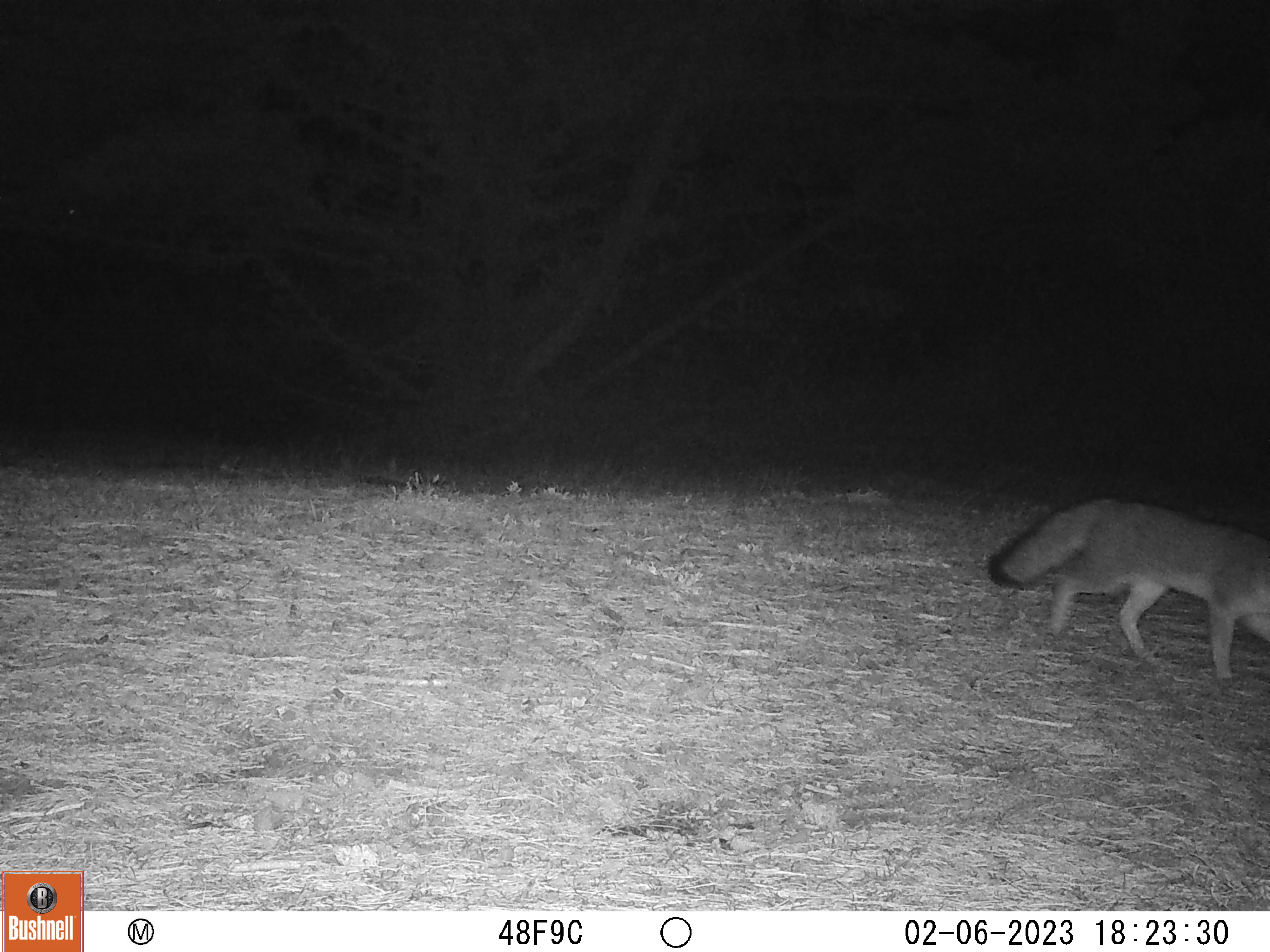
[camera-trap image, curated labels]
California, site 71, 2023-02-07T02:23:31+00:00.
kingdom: Animalia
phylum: Chordata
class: Mammalia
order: Carnivora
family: Canidae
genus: Urocyon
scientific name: Urocyon cinereoargenteus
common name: gray fox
Gray fox (Urocyon cinereoargenteus).